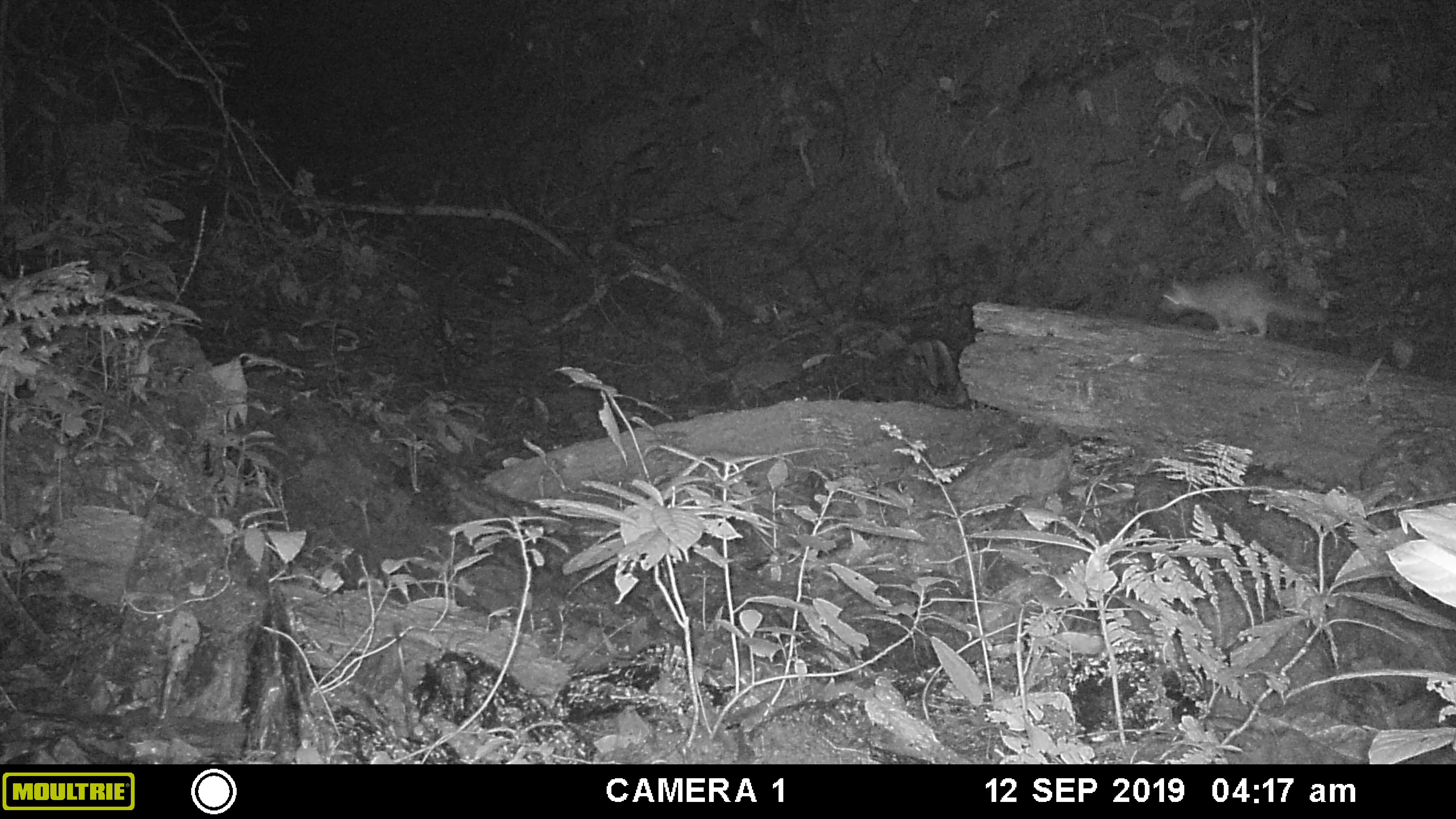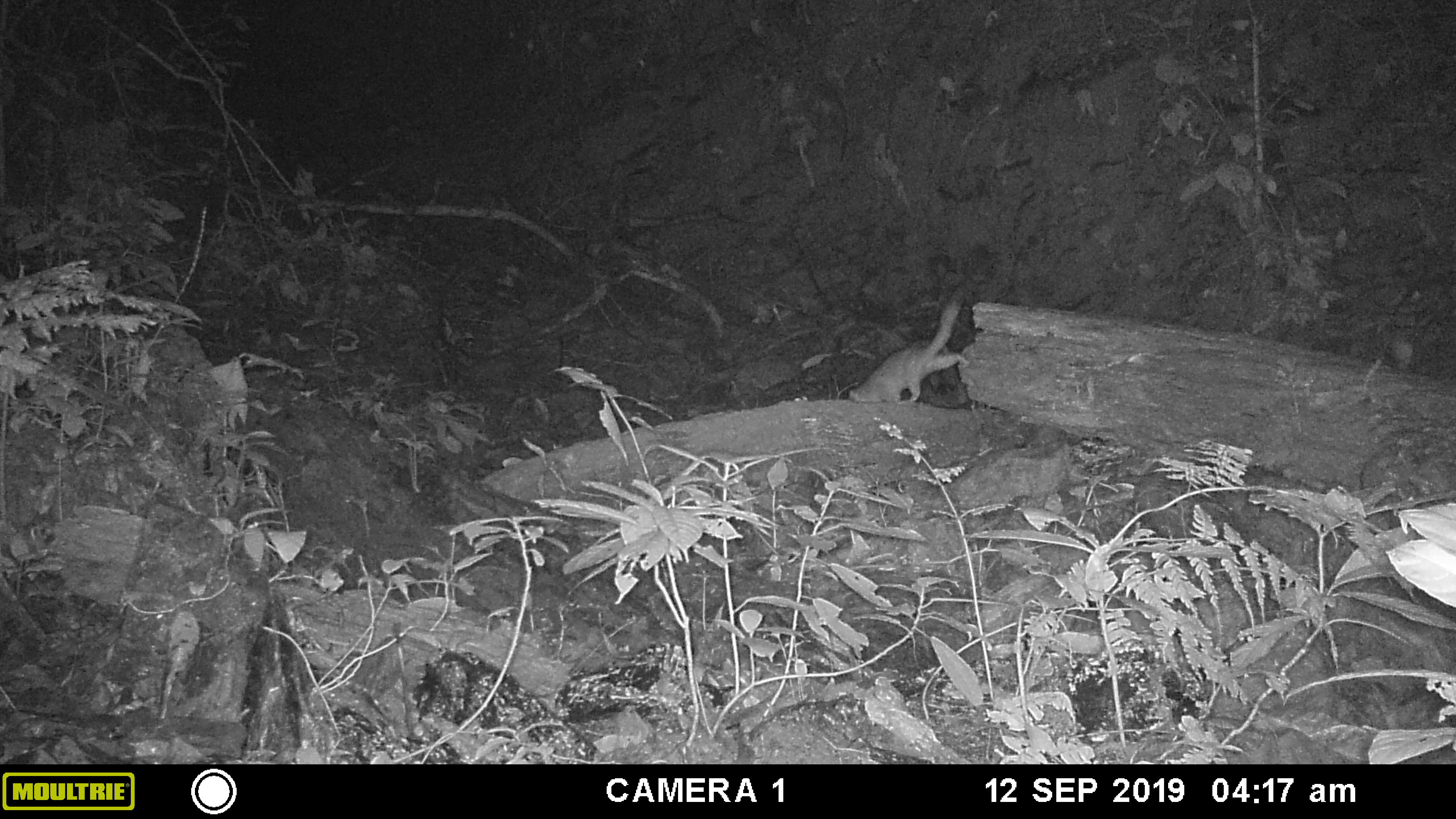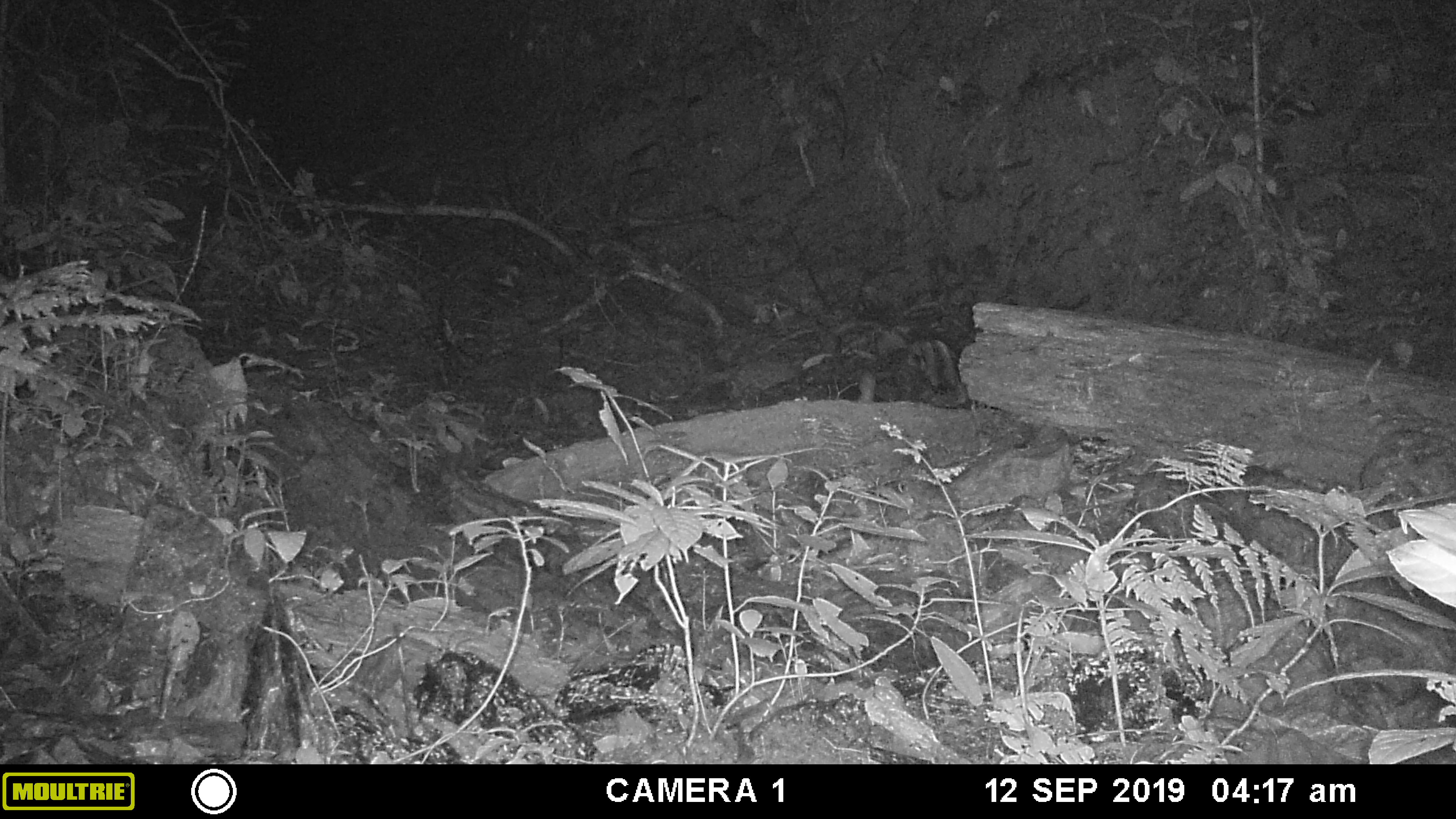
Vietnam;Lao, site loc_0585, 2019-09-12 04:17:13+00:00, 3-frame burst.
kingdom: Animalia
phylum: Chordata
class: Mammalia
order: Carnivora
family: Mustelidae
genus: Melogale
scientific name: Melogale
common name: ferret badger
Ferret badger (Melogale). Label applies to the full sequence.